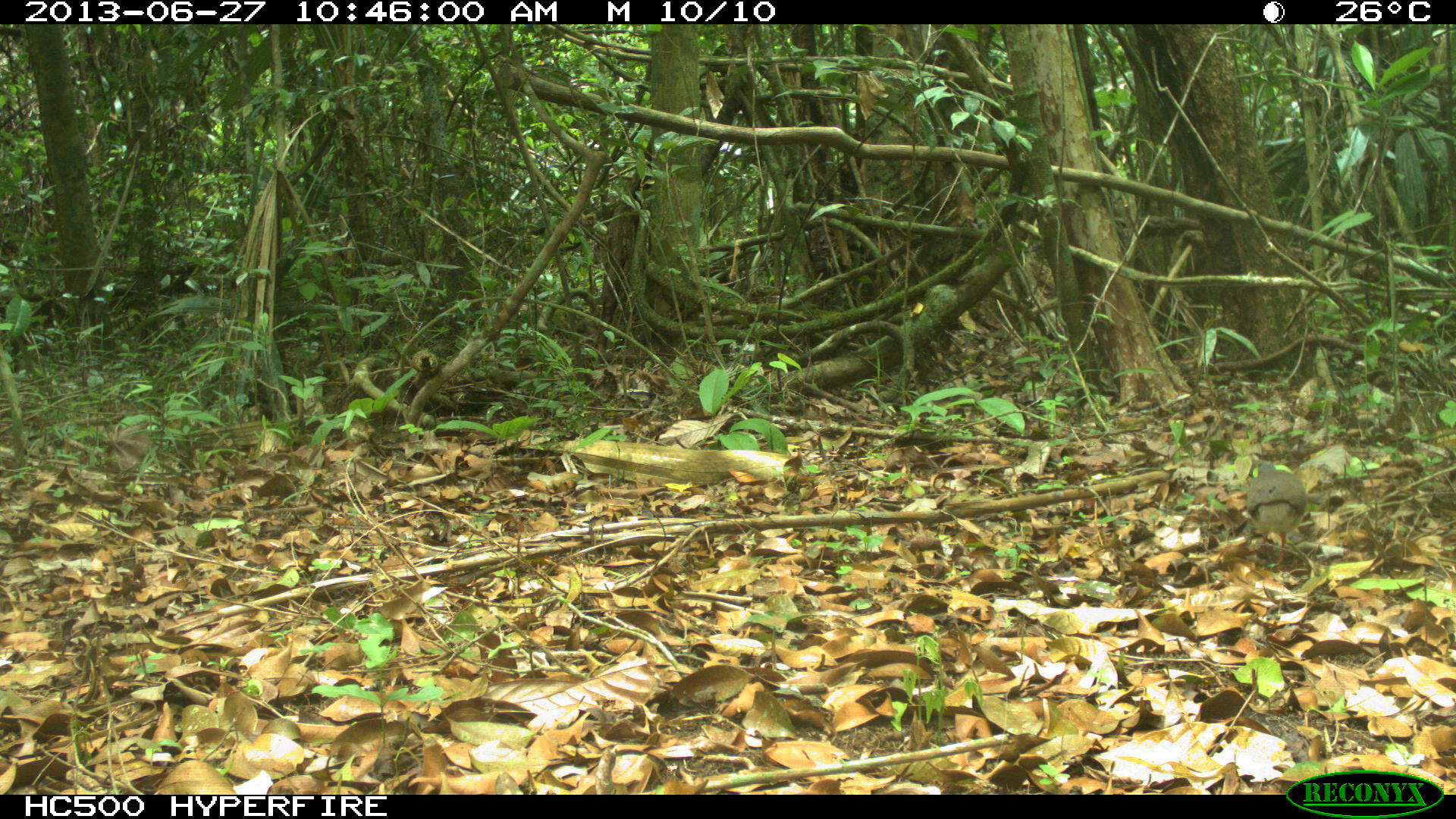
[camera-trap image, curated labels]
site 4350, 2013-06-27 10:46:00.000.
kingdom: Animalia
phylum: Chordata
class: Aves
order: Columbiformes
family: Columbidae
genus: Leptotila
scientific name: Leptotila plumbeiceps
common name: gray-headed dove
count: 1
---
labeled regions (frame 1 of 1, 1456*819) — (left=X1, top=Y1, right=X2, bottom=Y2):
leptotila plumbeiceps: (left=1243, top=461, right=1309, bottom=566)